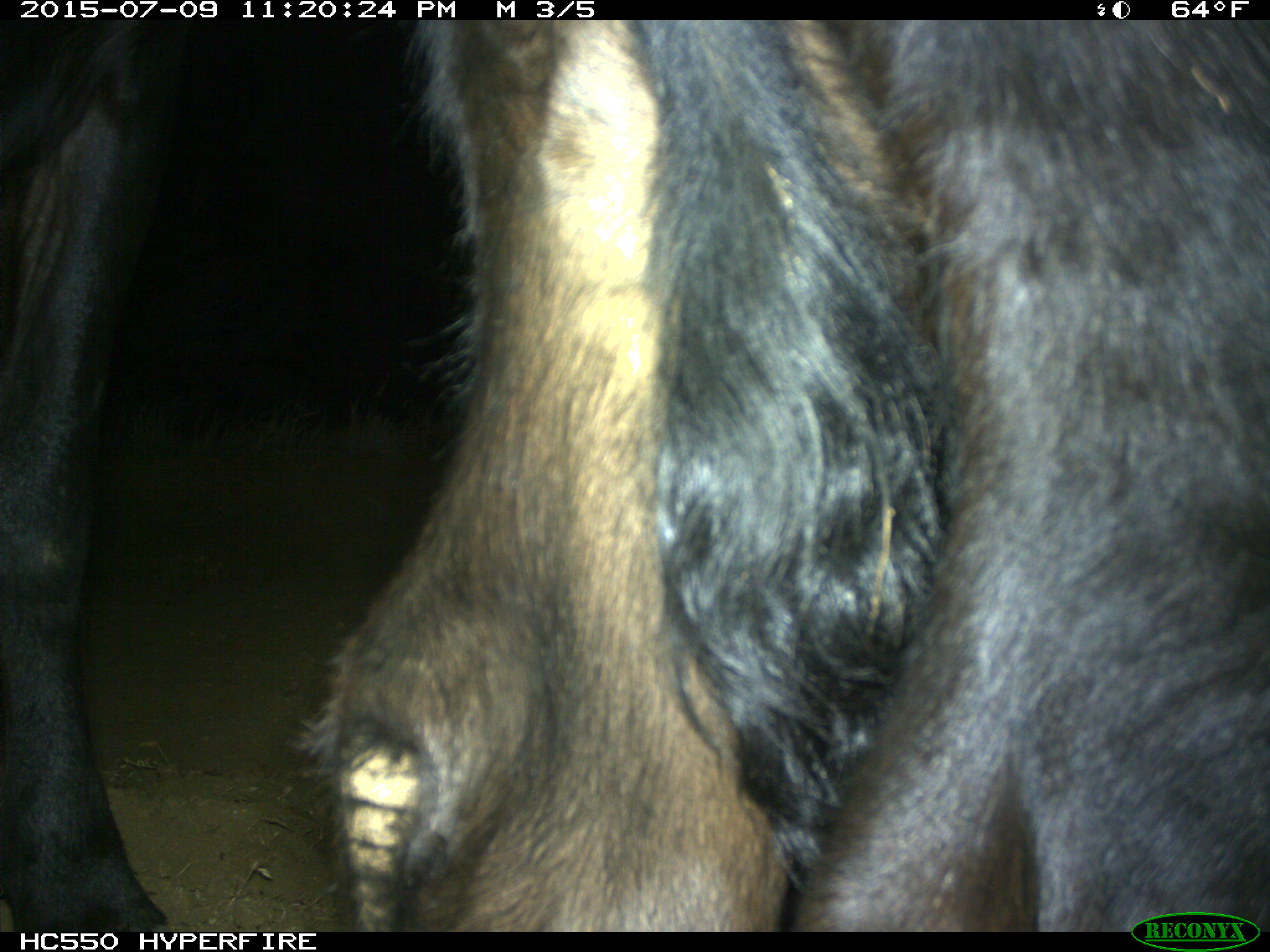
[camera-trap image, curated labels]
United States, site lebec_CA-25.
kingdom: Animalia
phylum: Chordata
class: Mammalia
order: Artiodactyla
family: Bovidae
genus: Bos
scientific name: Bos taurus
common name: domestic cow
Bos taurus (domestic cow).